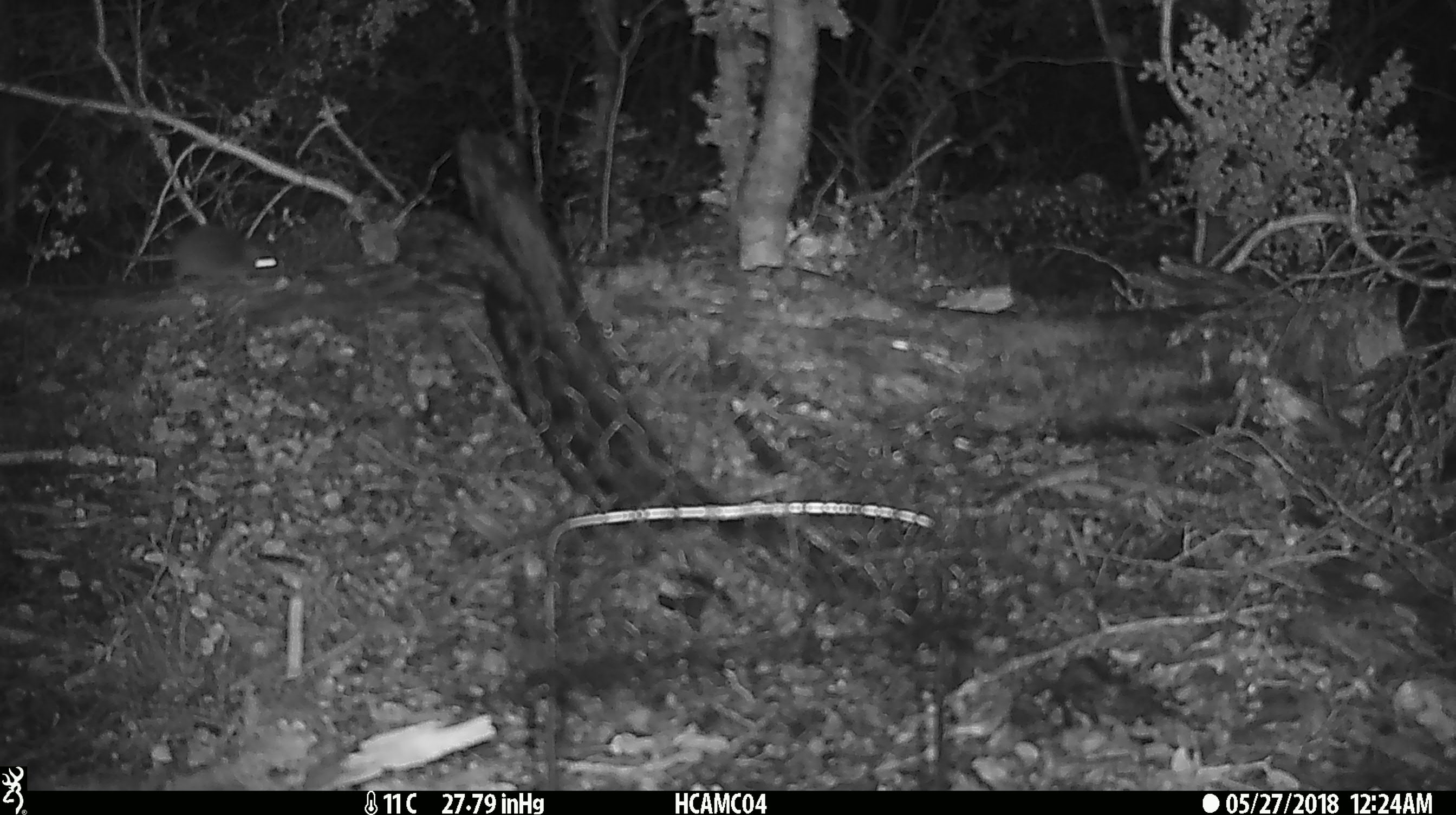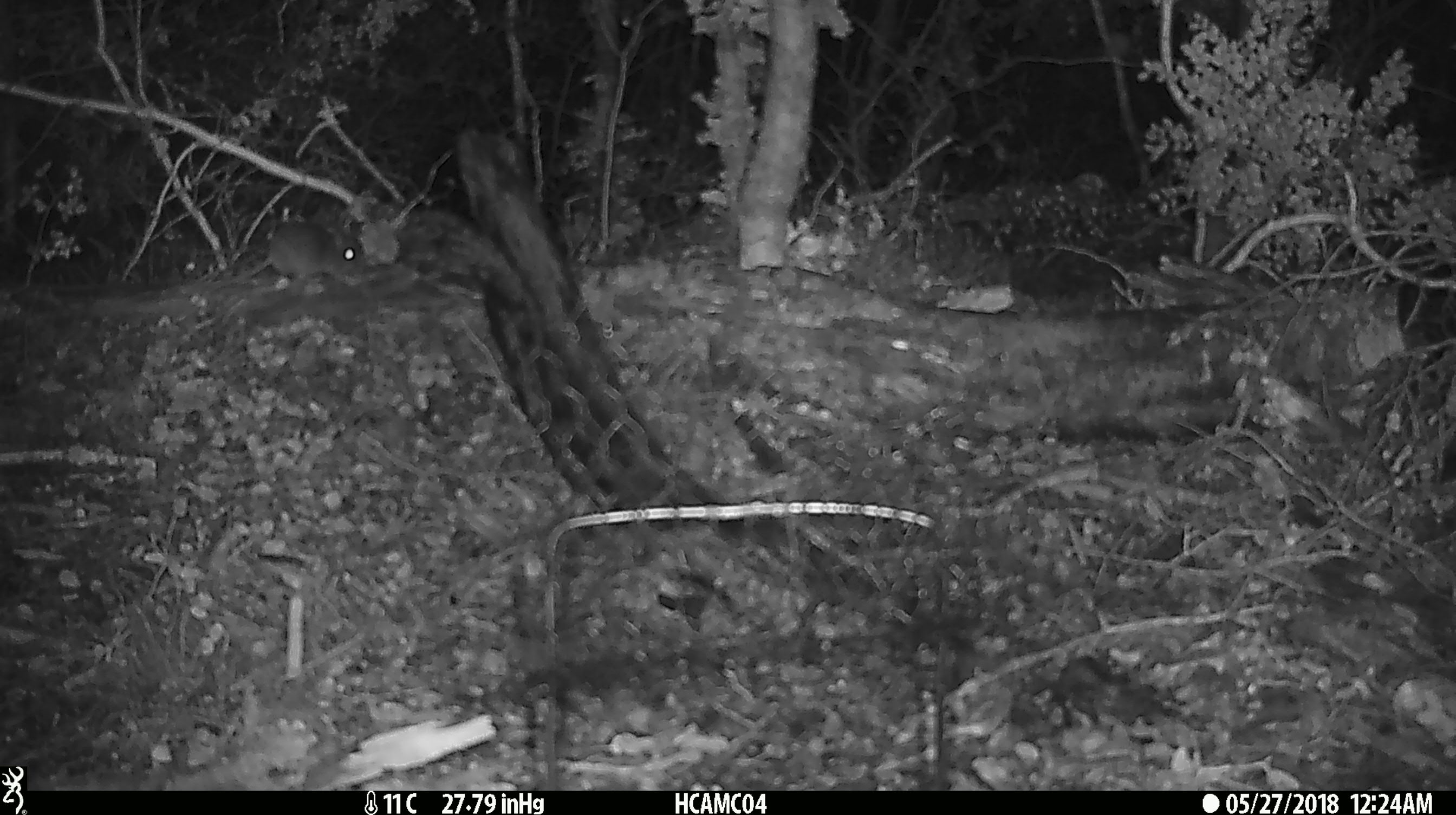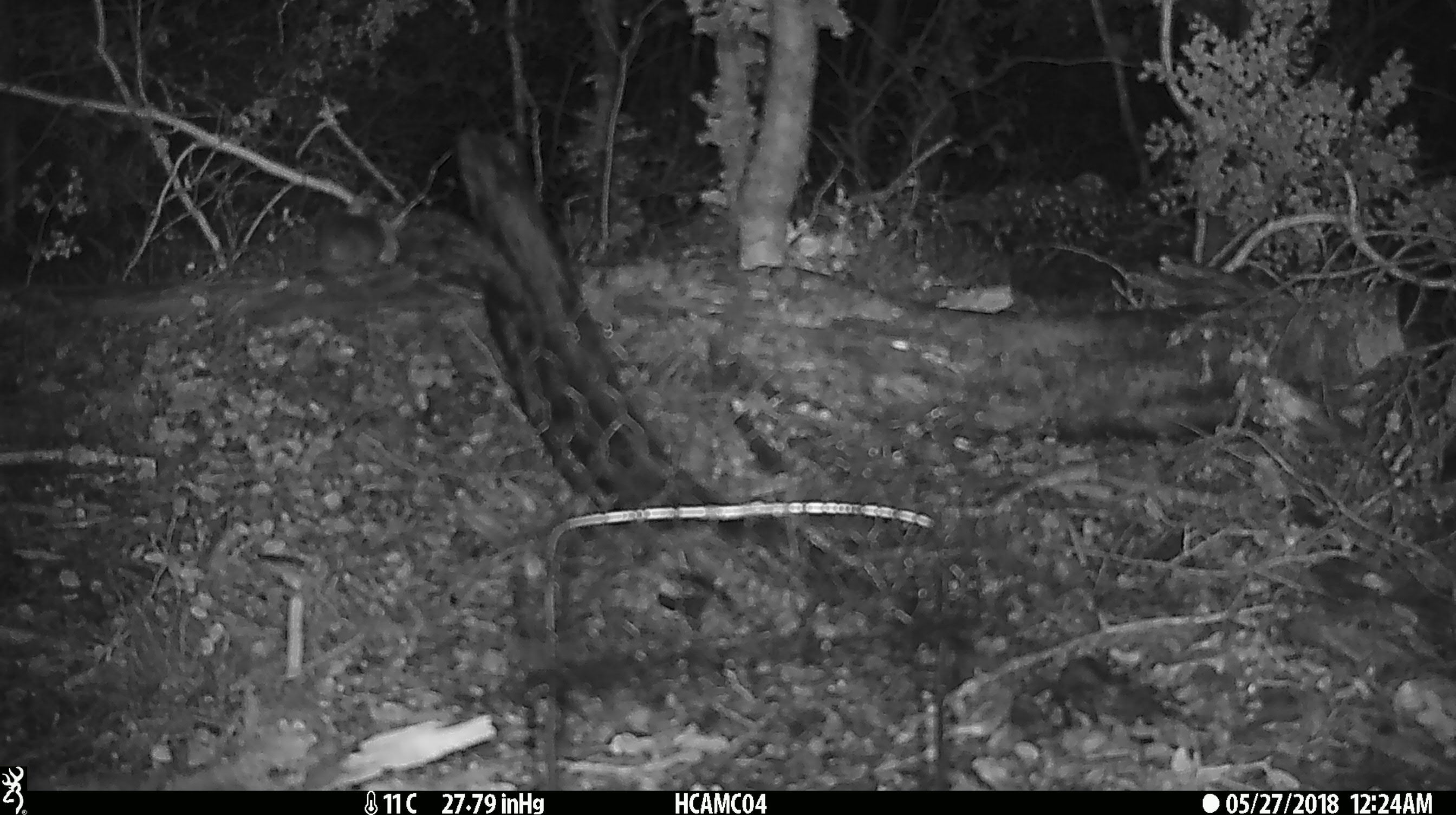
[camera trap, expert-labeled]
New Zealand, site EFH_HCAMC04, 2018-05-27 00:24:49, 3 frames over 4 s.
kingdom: Animalia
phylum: Chordata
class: Mammalia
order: Rodentia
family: Muridae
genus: Mus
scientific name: Mus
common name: mouse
Mouse (Mus).